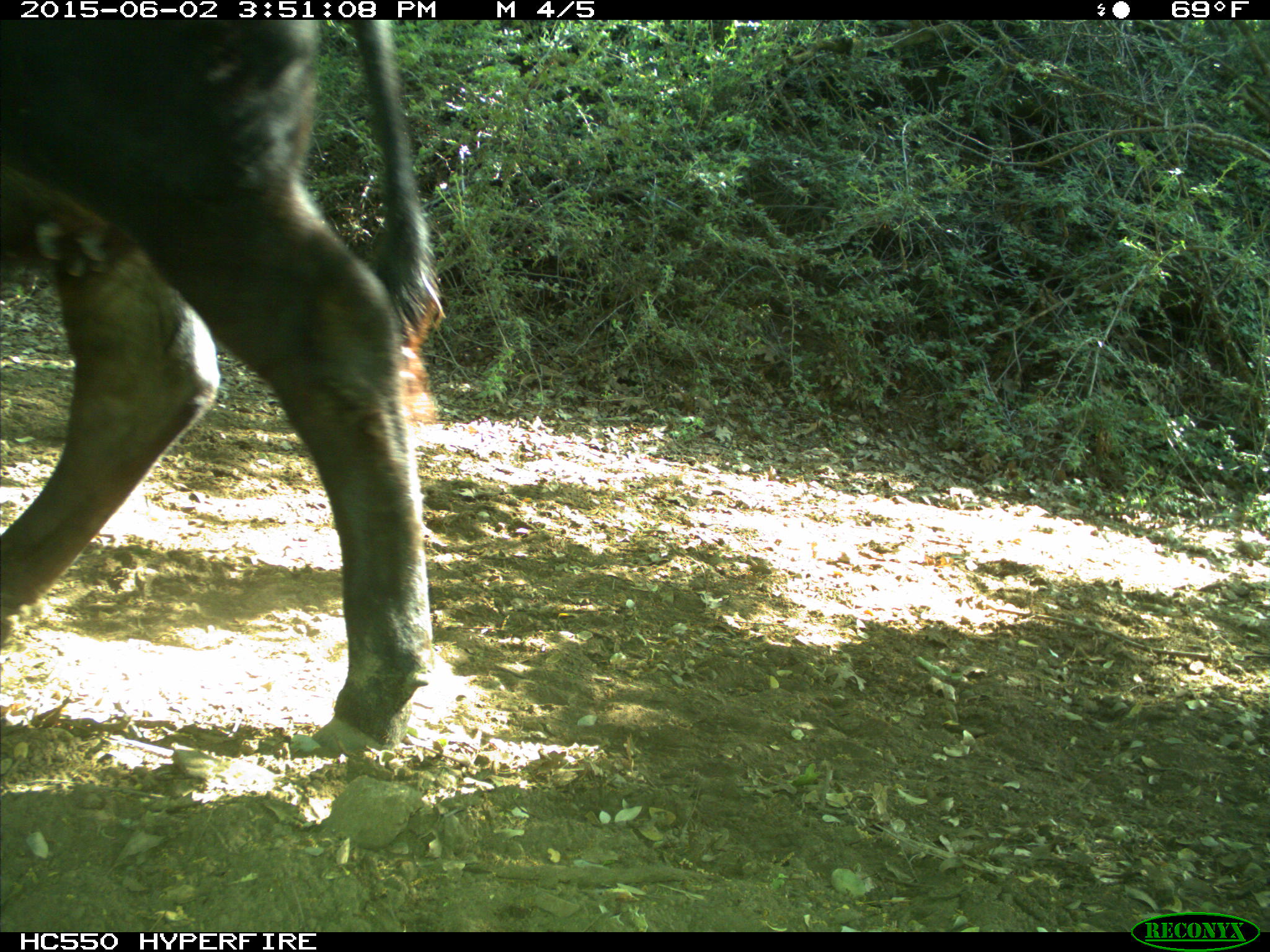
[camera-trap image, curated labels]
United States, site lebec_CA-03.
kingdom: Animalia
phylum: Chordata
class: Mammalia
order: Artiodactyla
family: Bovidae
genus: Bos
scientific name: Bos taurus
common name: domestic cow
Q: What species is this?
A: Bos taurus (domestic cow).